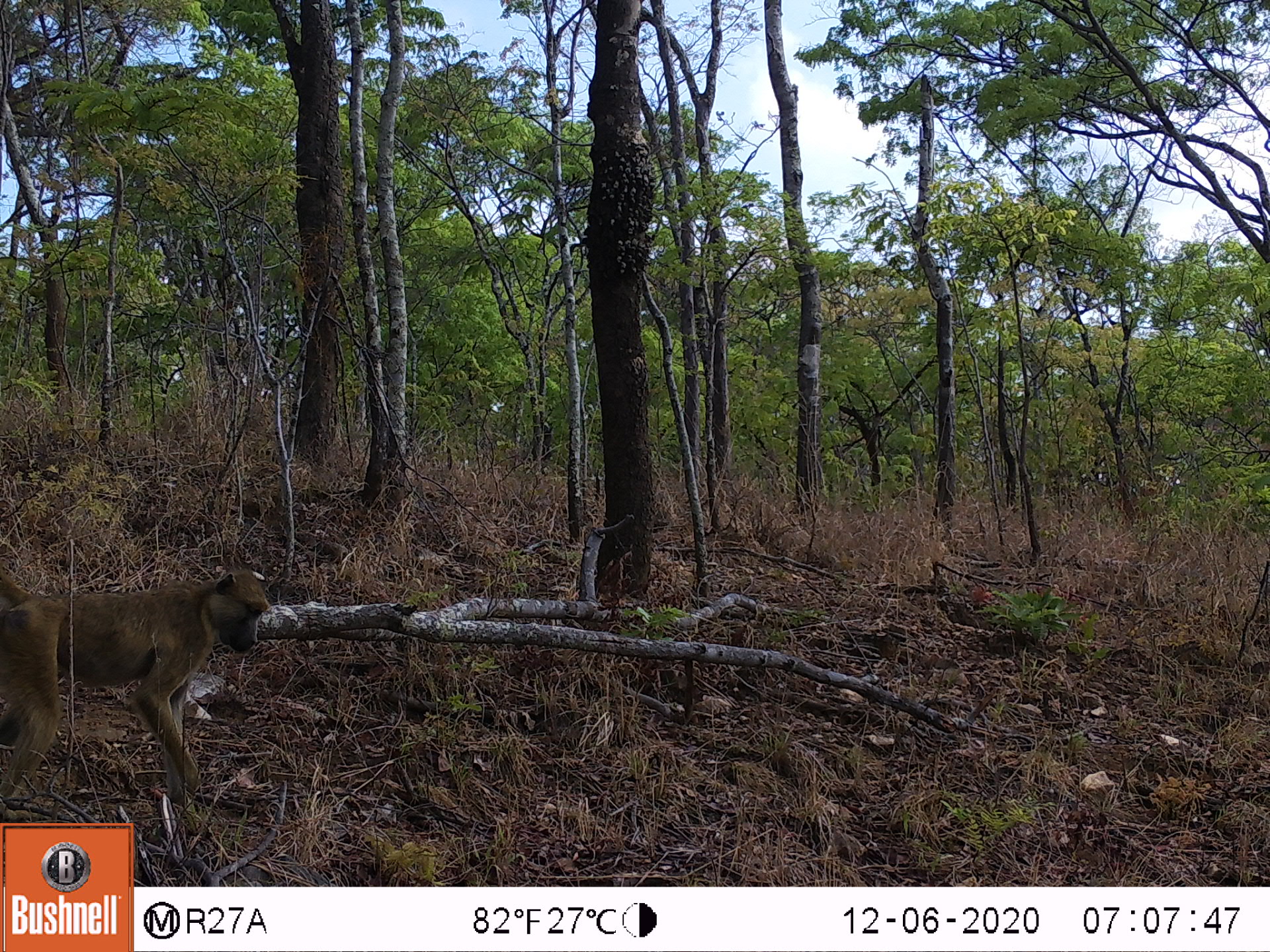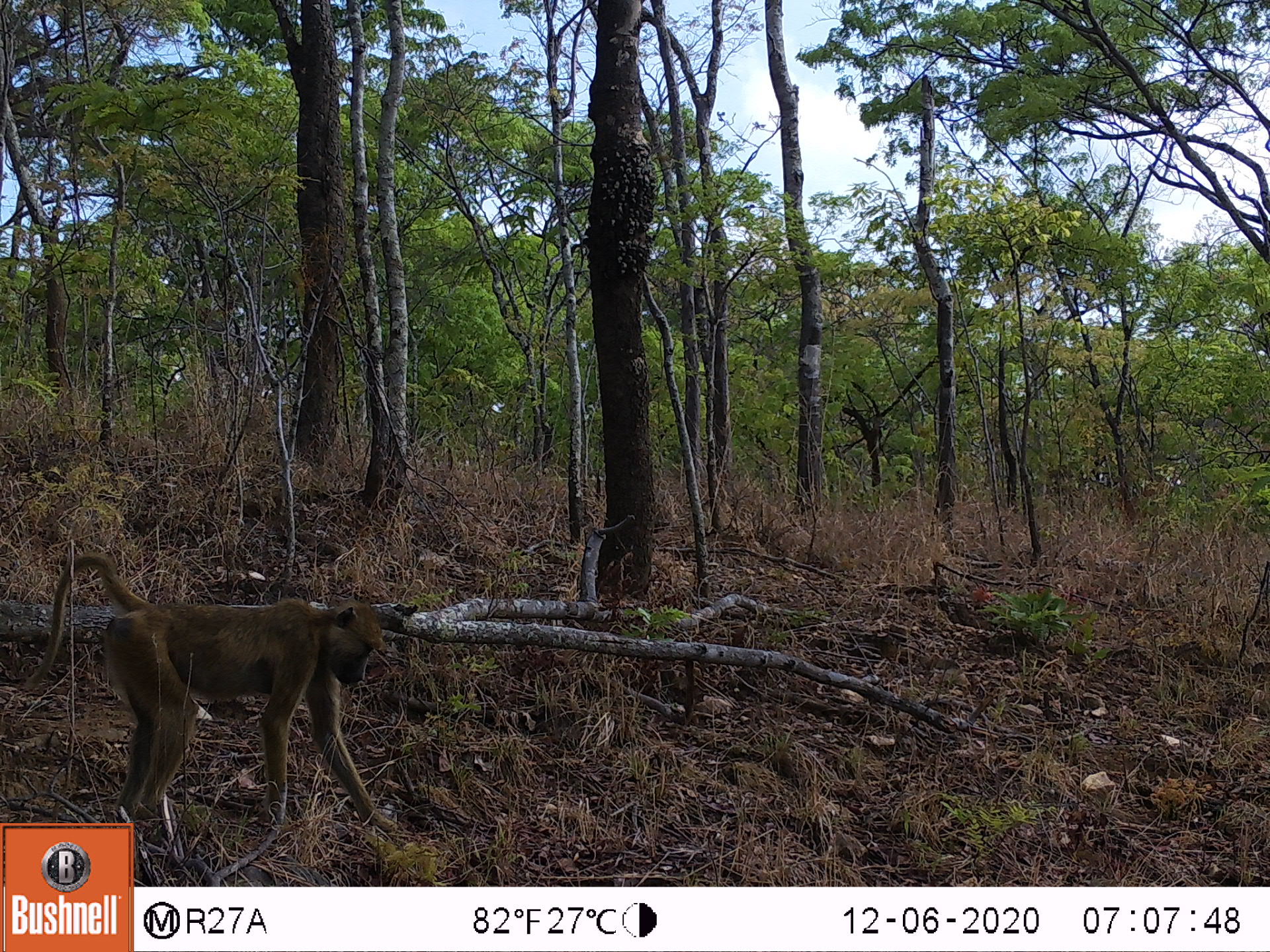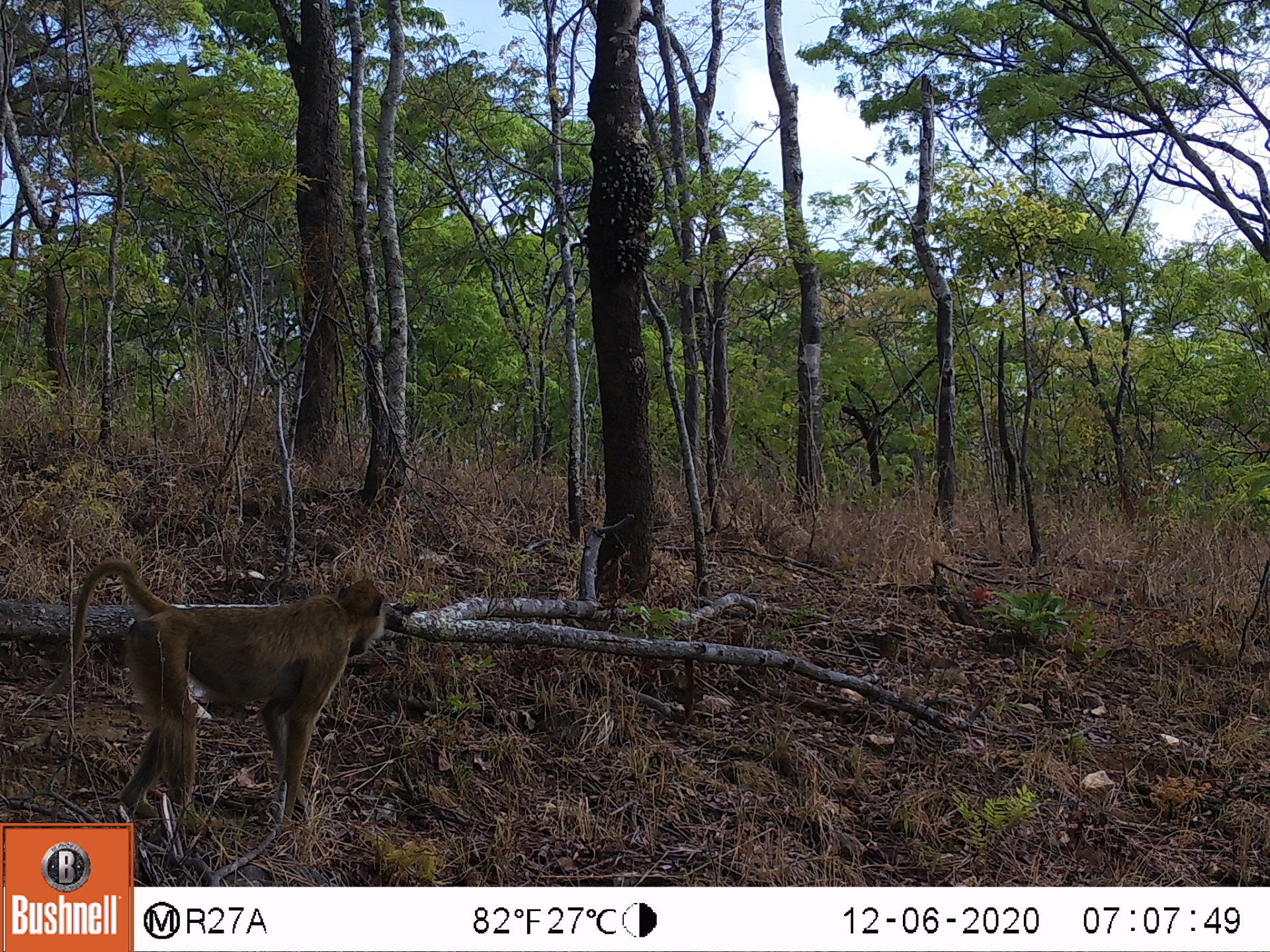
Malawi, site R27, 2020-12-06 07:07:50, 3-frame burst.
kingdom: Animalia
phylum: Chordata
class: Mammalia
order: Primates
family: Cercopithecidae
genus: Papio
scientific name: Papio cynocephalus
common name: yellow baboon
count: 1